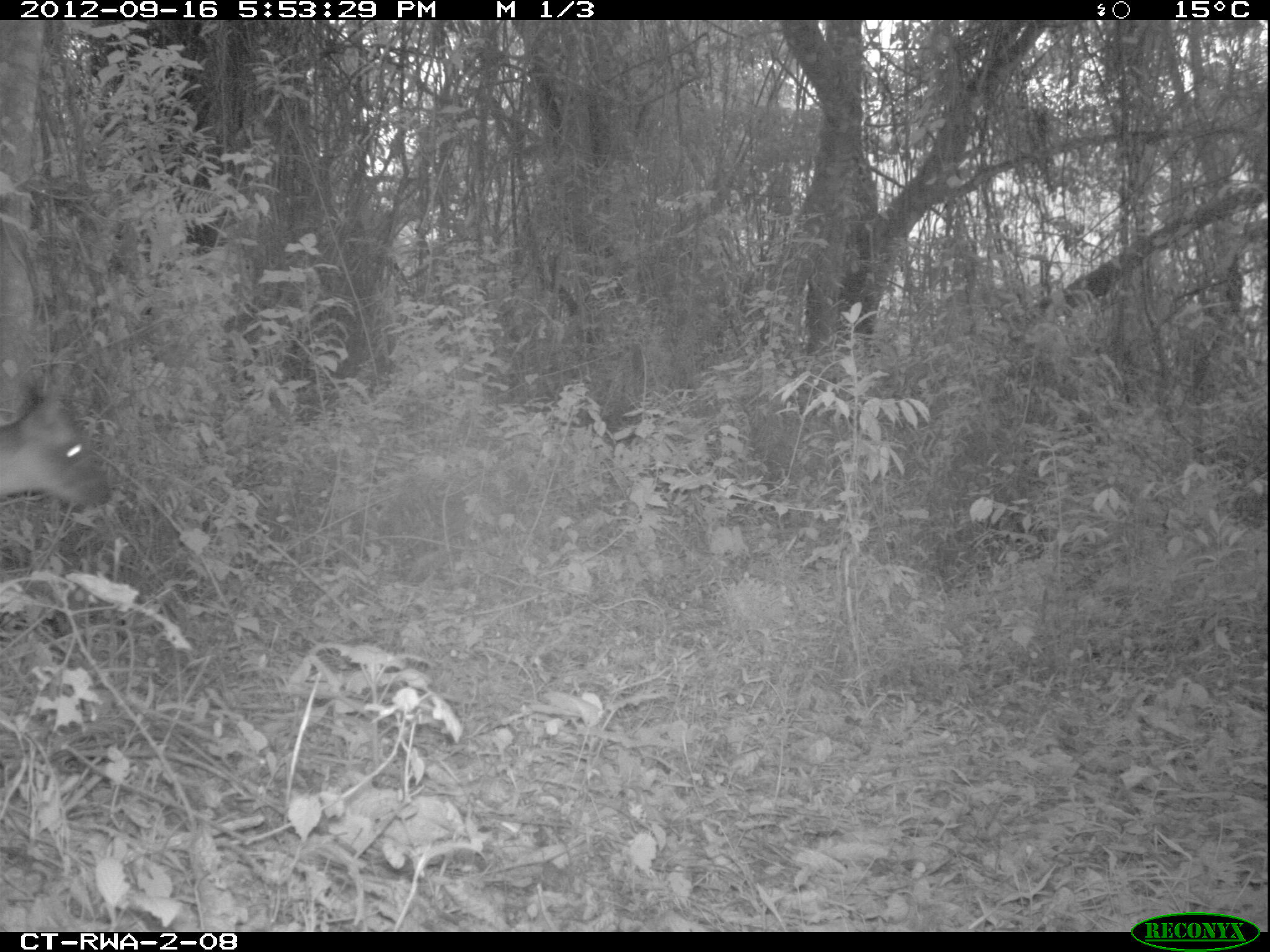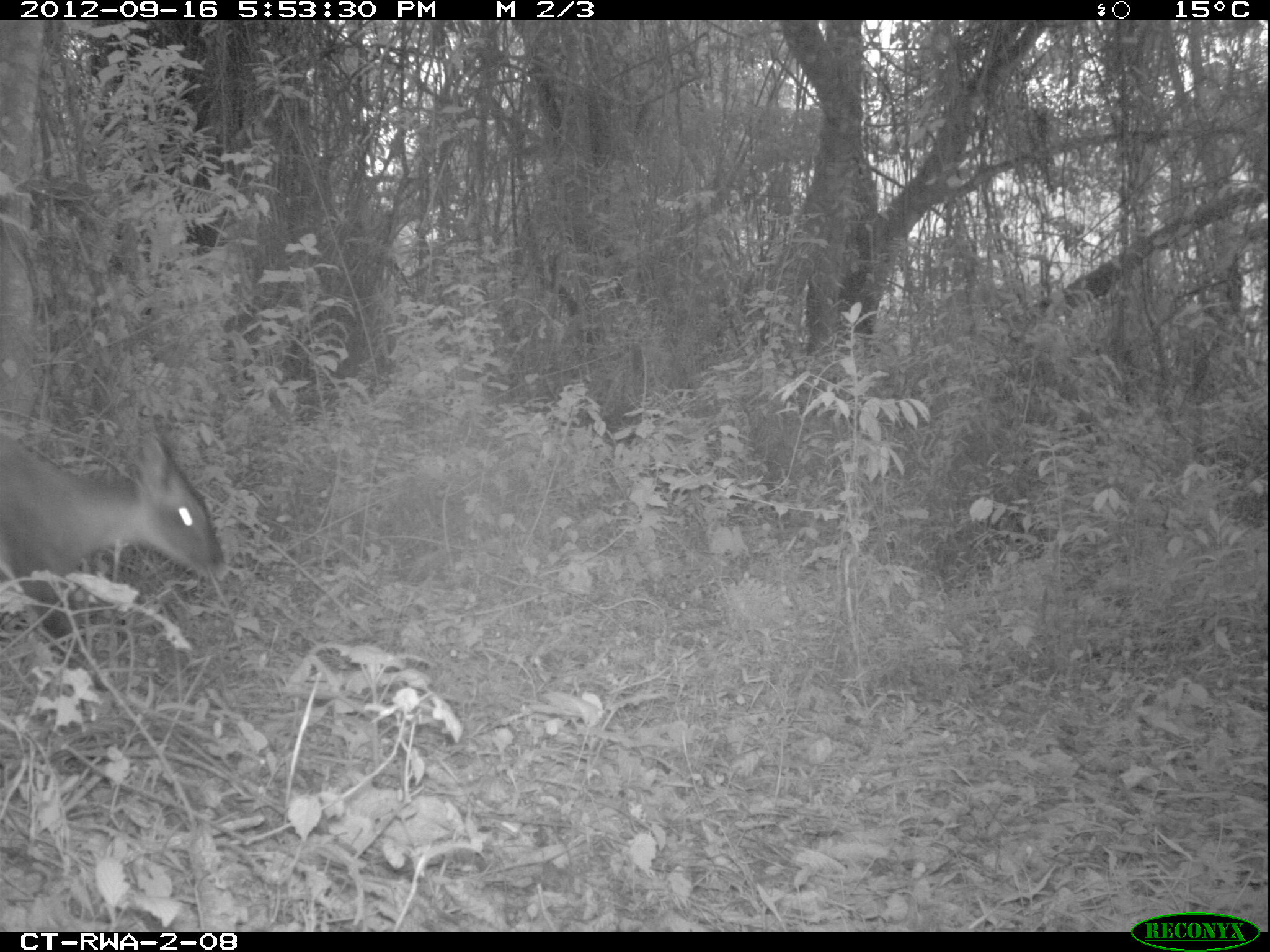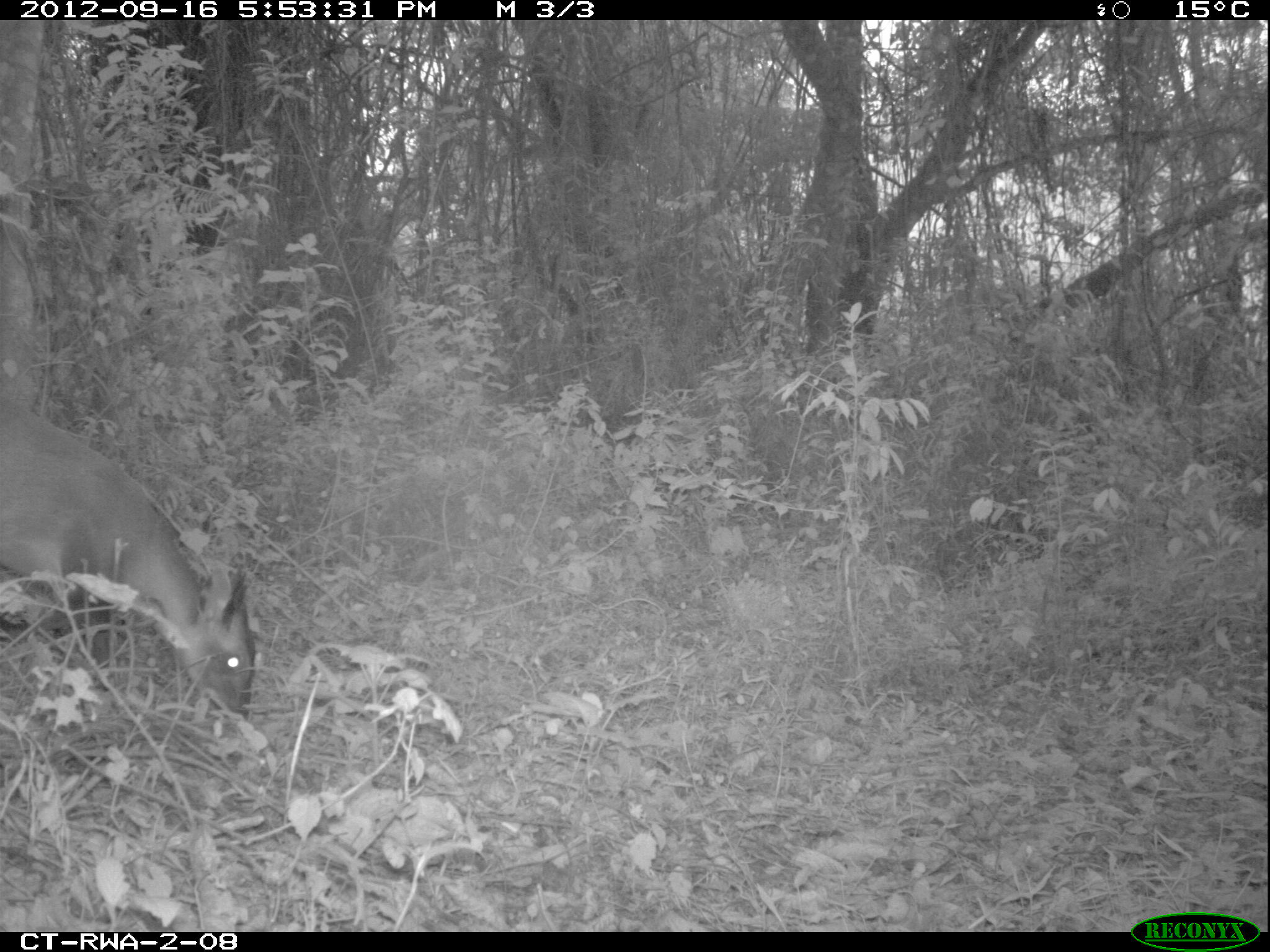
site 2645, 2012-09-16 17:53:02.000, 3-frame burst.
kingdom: Animalia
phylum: Chordata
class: Mammalia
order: Artiodactyla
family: Bovidae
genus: Cephalophus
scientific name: Cephalophus nigrifrons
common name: black-fronted duiker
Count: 1.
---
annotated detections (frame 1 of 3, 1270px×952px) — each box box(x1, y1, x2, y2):
cephalophus nigrifrons: box(0, 387, 110, 508)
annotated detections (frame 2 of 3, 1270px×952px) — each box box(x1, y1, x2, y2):
cephalophus nigrifrons: box(0, 417, 219, 691)